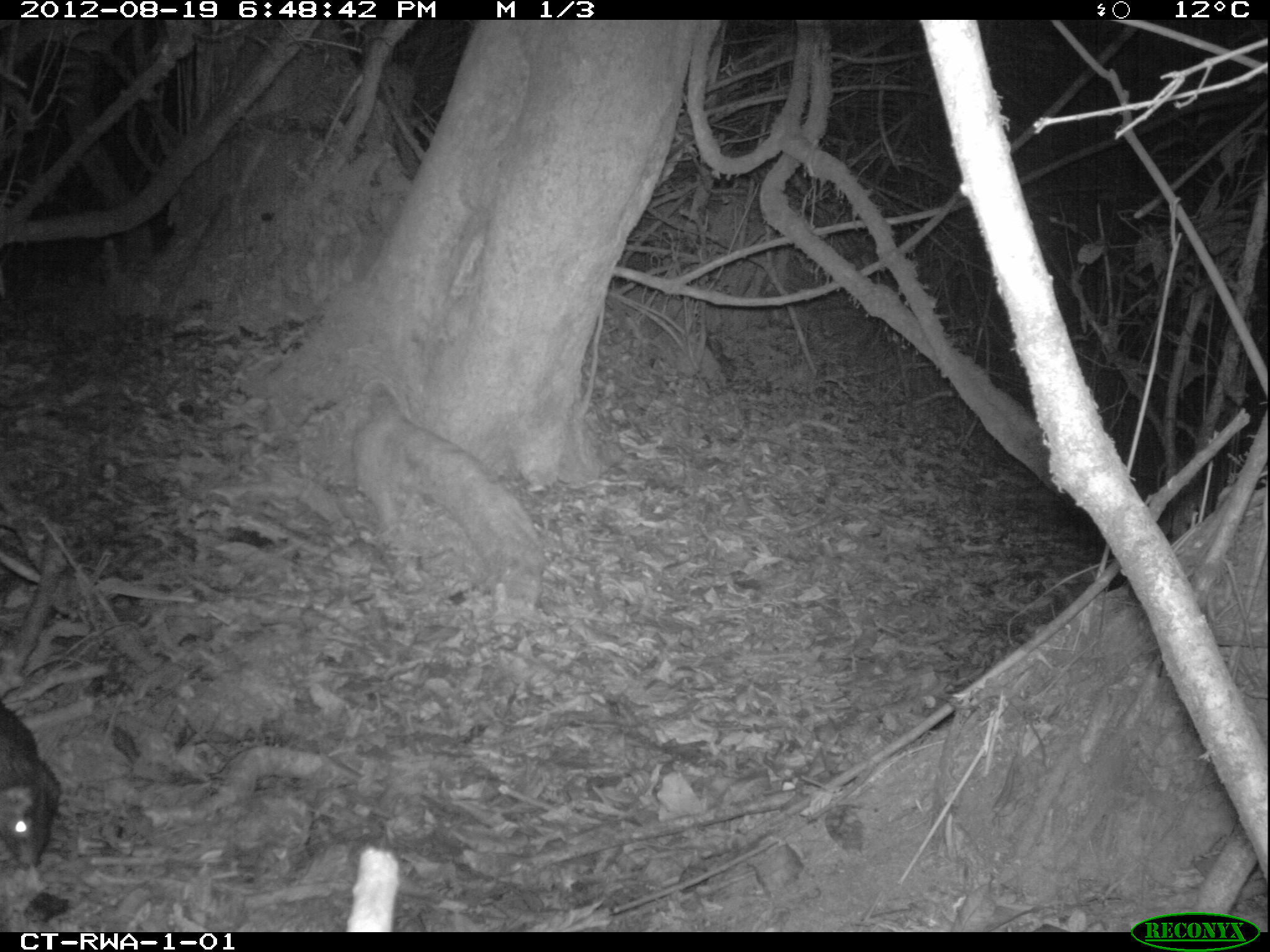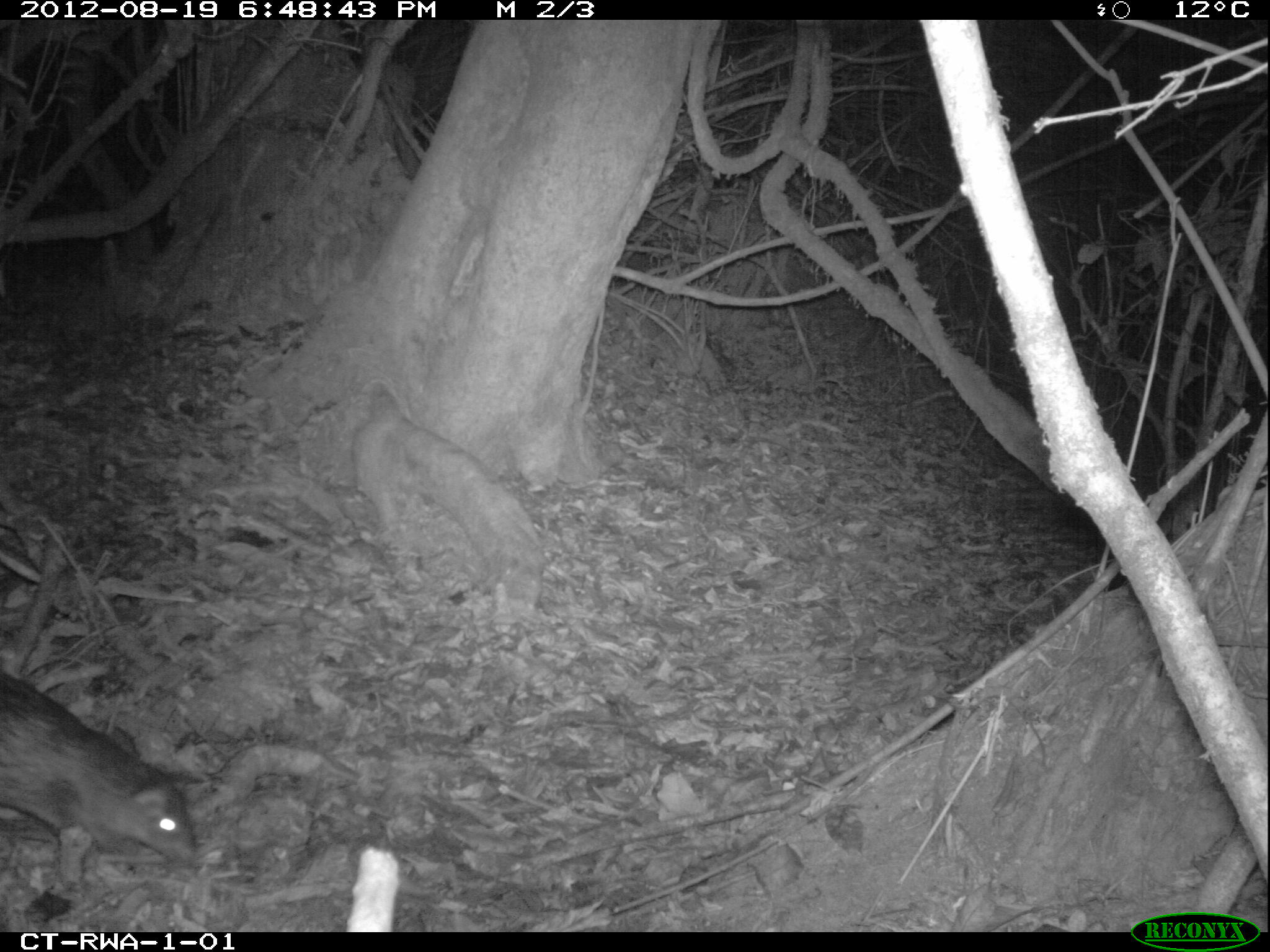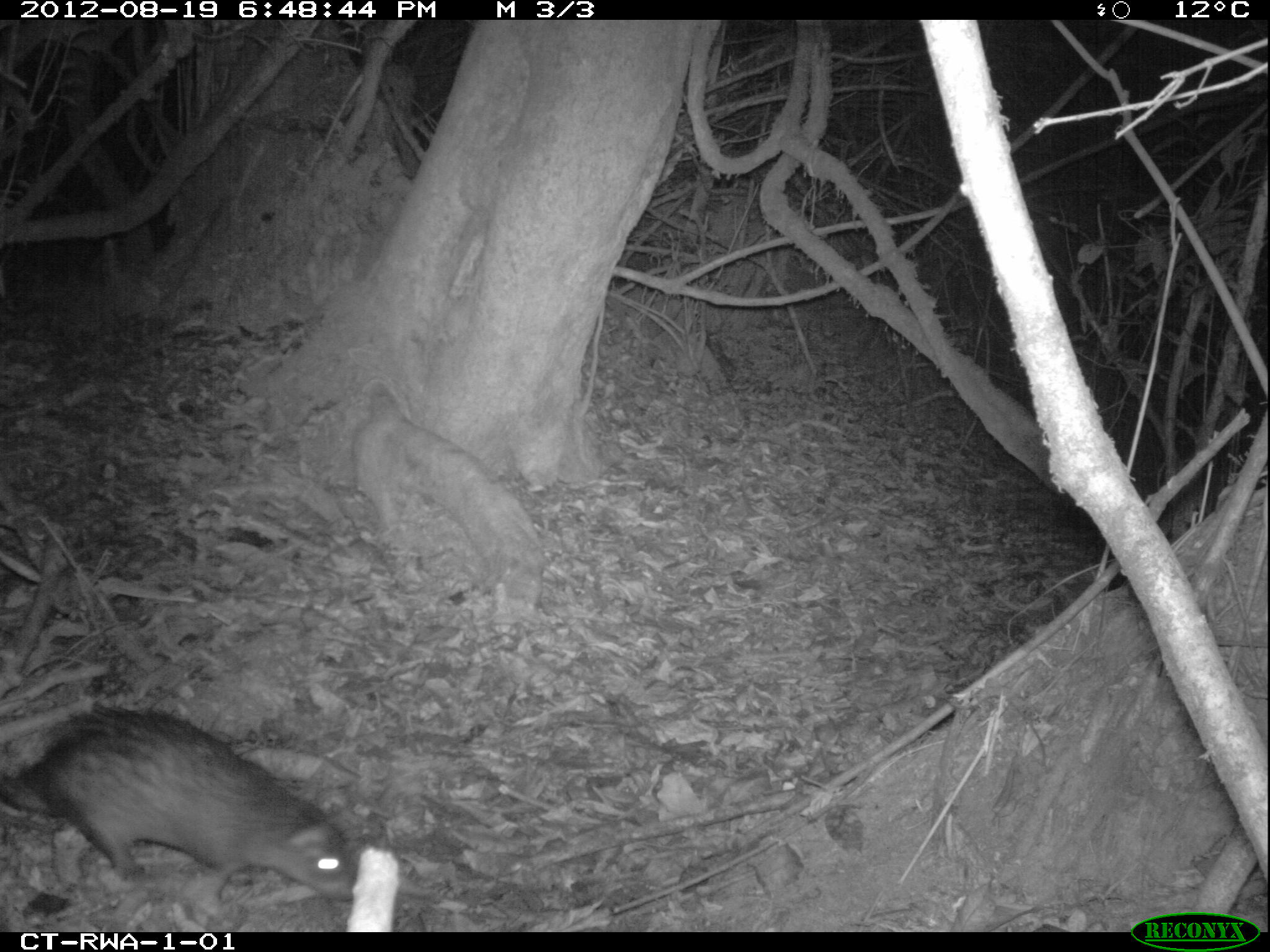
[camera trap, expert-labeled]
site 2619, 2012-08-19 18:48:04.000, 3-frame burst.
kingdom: Animalia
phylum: Chordata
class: Mammalia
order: Rodentia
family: Hystricidae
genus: Atherurus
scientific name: Atherurus africanus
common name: african brush-tailed porcupine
Atherurus africanus (african brush-tailed porcupine), count 1.